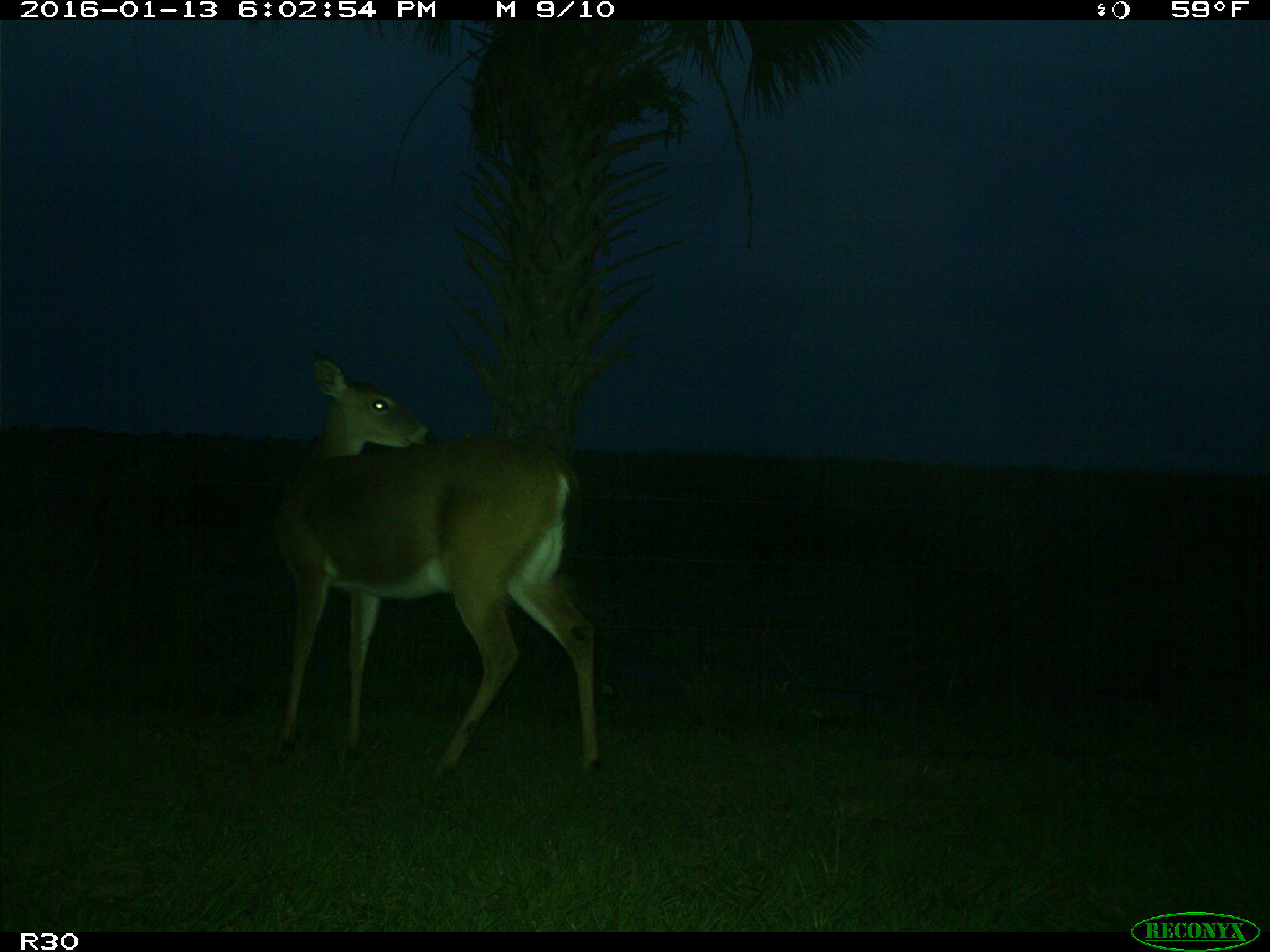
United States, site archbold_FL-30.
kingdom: Animalia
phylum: Chordata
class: Mammalia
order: Artiodactyla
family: Cervidae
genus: Odocoileus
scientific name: Odocoileus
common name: deer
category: unidentified deer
Unidentified deer (deer) (Odocoileus).